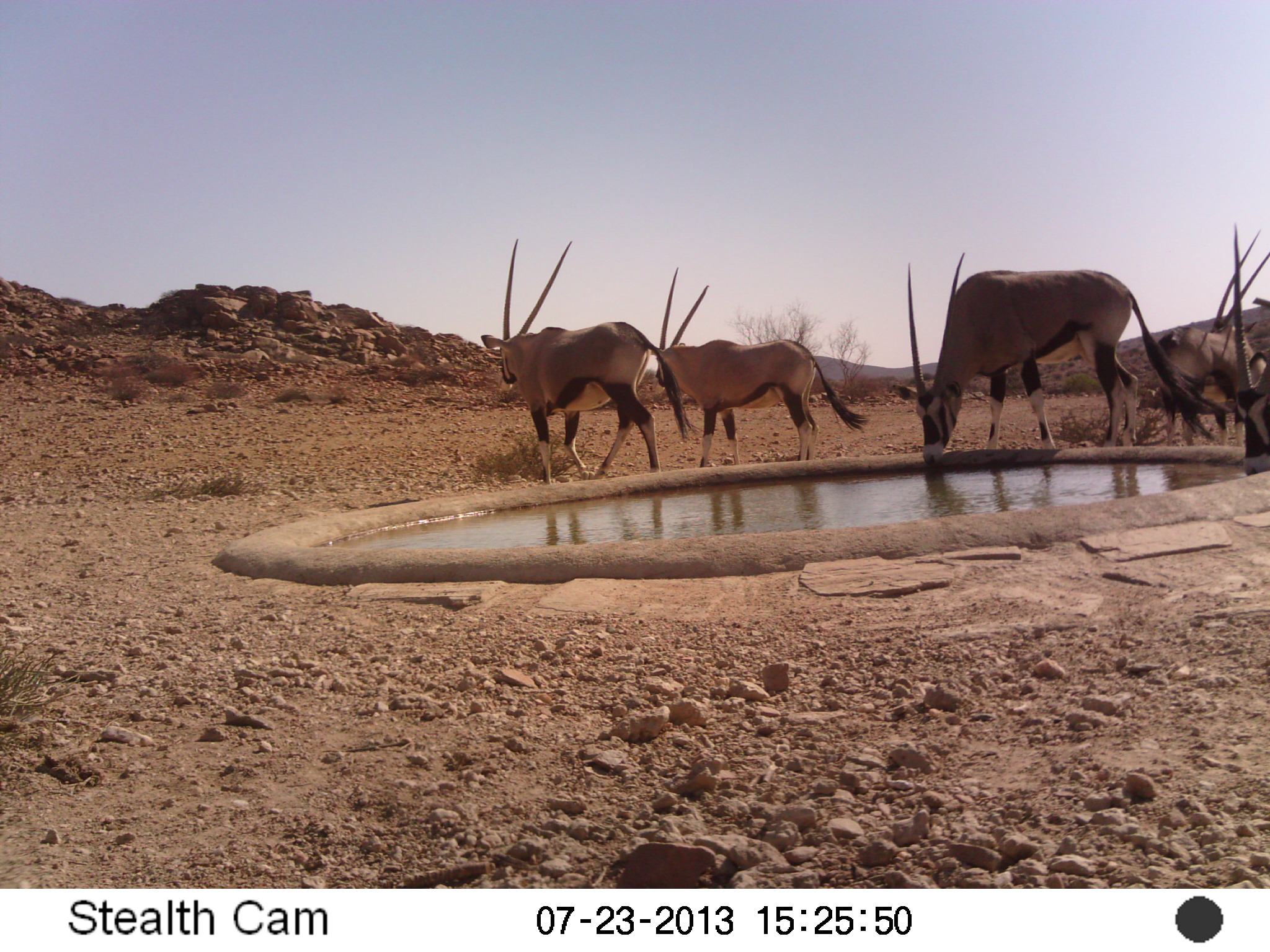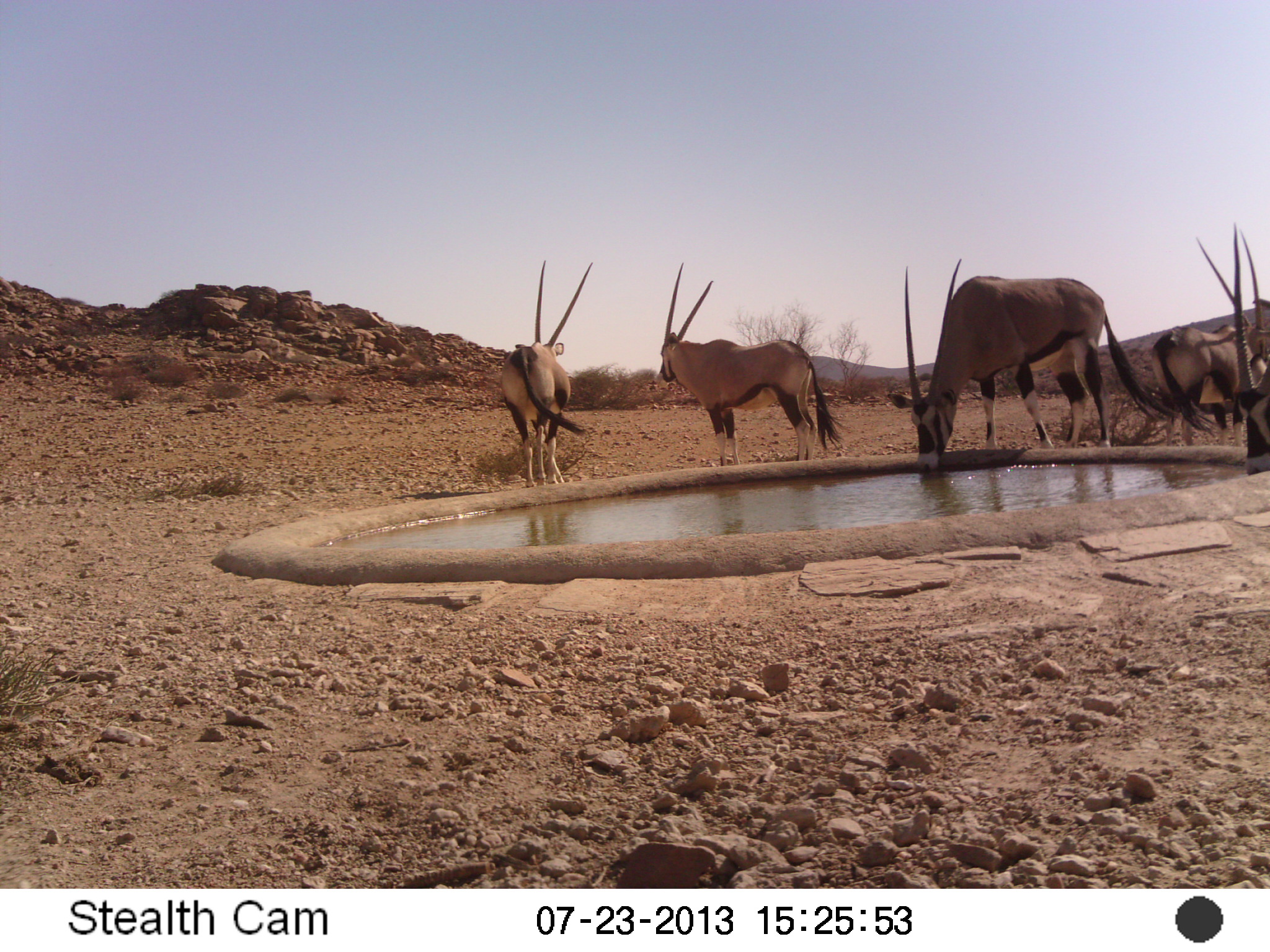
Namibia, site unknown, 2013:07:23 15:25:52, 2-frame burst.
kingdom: Animalia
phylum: Chordata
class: Mammalia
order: Artiodactyla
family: Bovidae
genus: Oryx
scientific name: Oryx gazella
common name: gemsbok